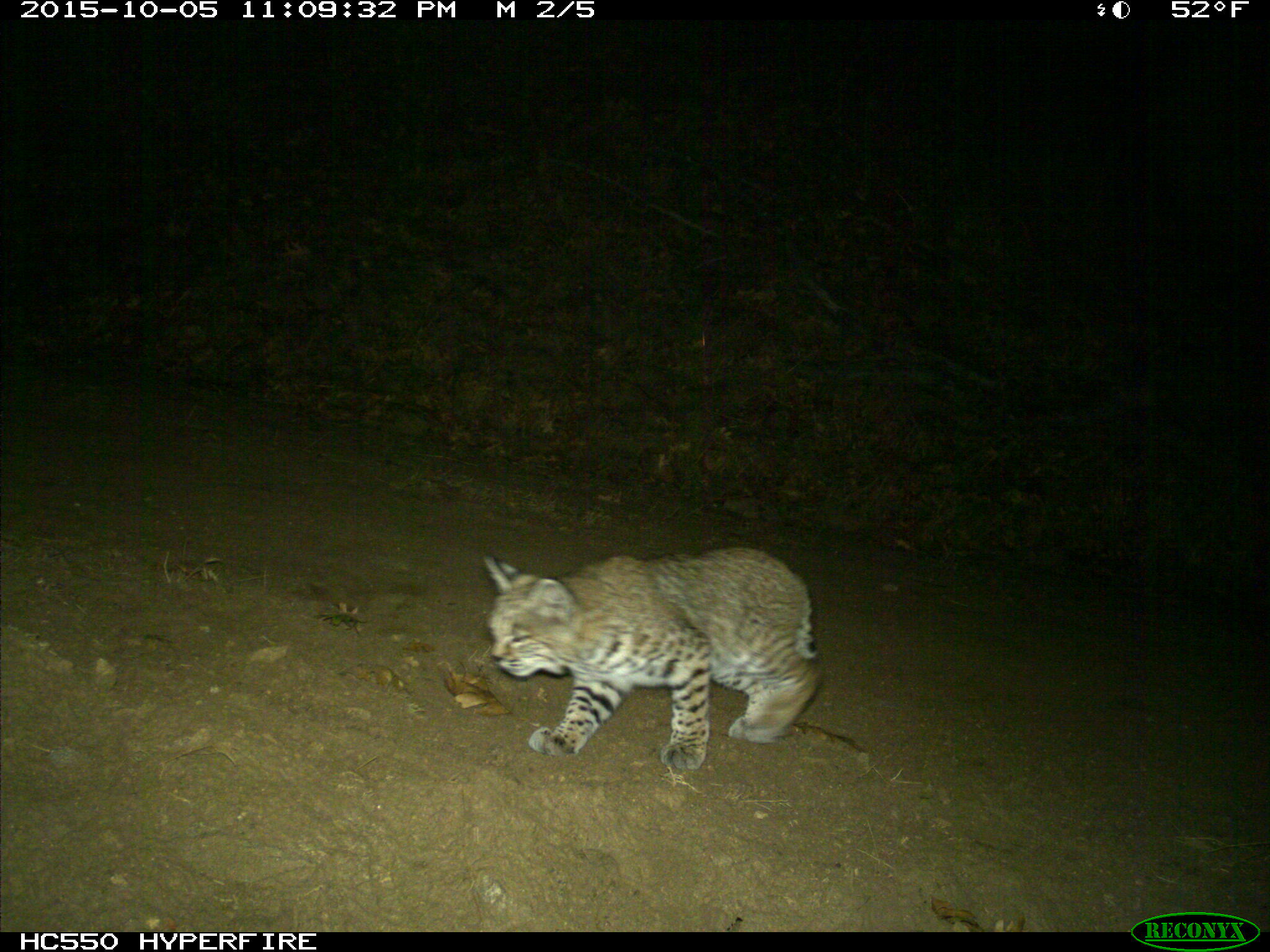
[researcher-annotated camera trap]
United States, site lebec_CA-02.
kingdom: Animalia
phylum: Chordata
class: Mammalia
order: Carnivora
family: Felidae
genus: Lynx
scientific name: Lynx rufus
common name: bobcat